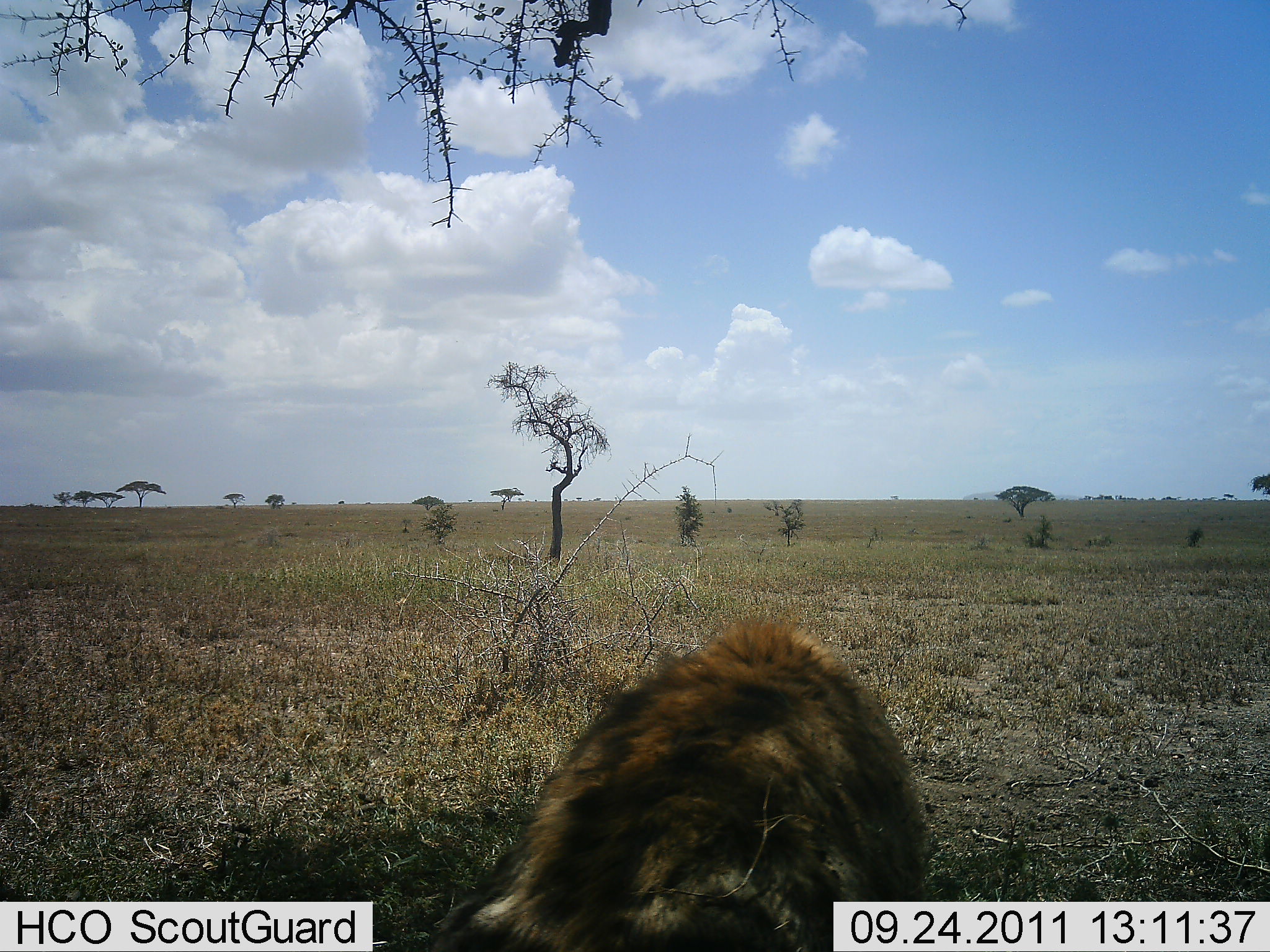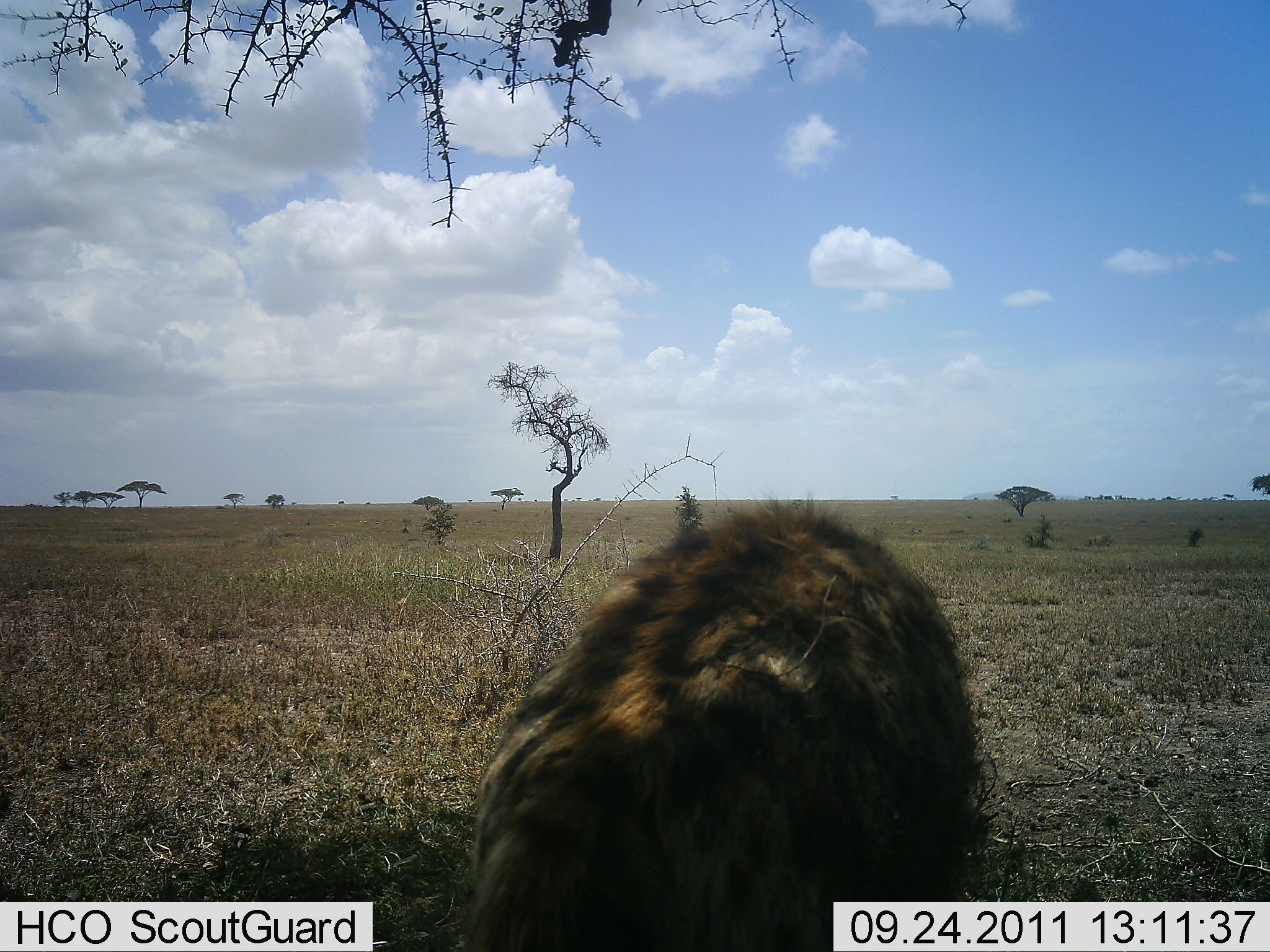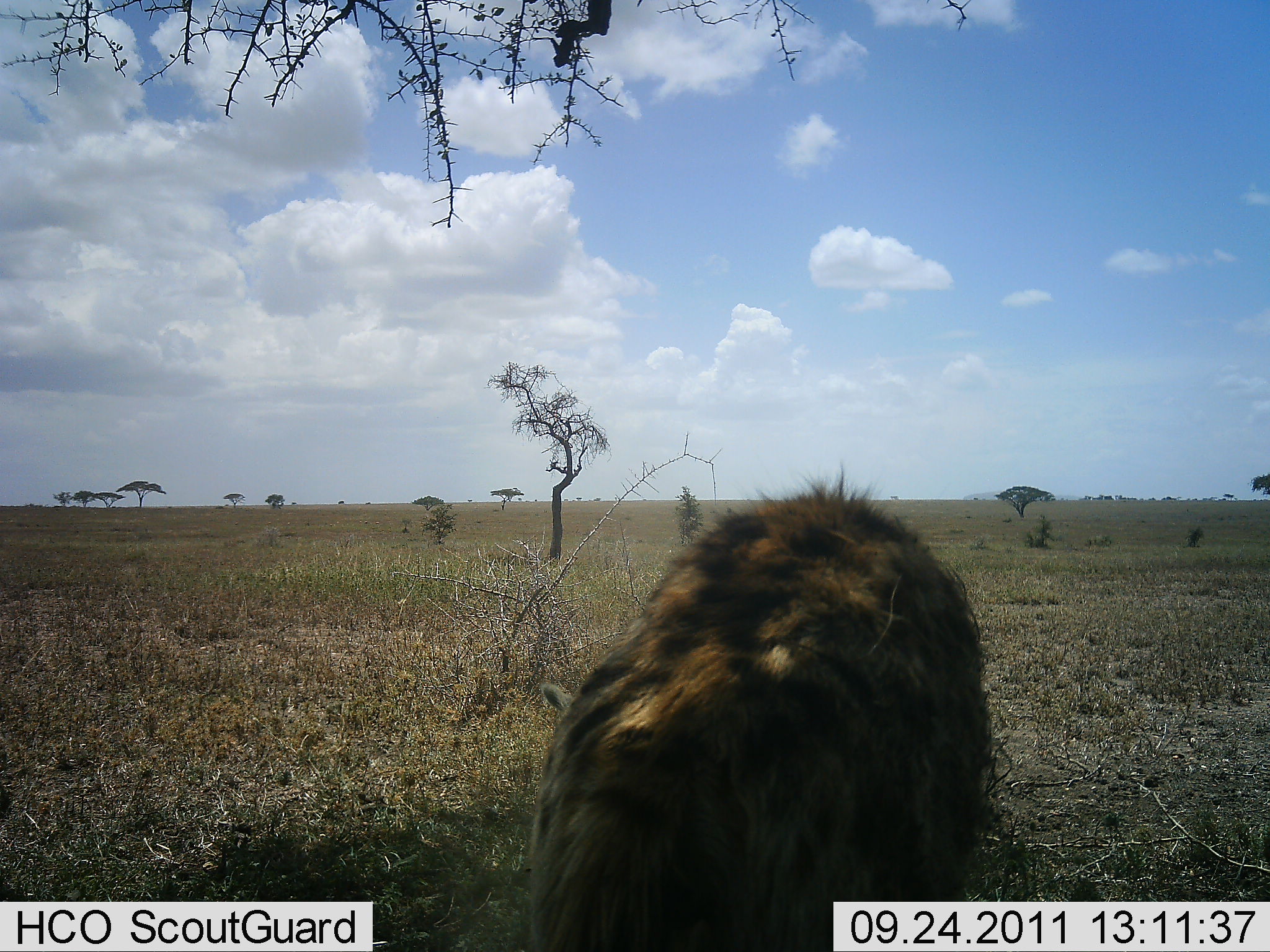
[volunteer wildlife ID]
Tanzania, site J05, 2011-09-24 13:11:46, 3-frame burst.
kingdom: Animalia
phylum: Chordata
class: Mammalia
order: Carnivora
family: Hyaenidae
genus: Crocuta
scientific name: Crocuta crocuta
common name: spotted hyena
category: hyenaspotted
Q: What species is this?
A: Hyenaspotted (spotted hyena) (Crocuta crocuta).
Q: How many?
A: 1.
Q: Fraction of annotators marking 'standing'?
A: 38%.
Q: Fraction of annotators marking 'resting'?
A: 0%.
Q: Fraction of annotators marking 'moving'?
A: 75%.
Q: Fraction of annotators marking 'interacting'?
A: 0%.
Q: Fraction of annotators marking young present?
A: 0%.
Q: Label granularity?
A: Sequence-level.